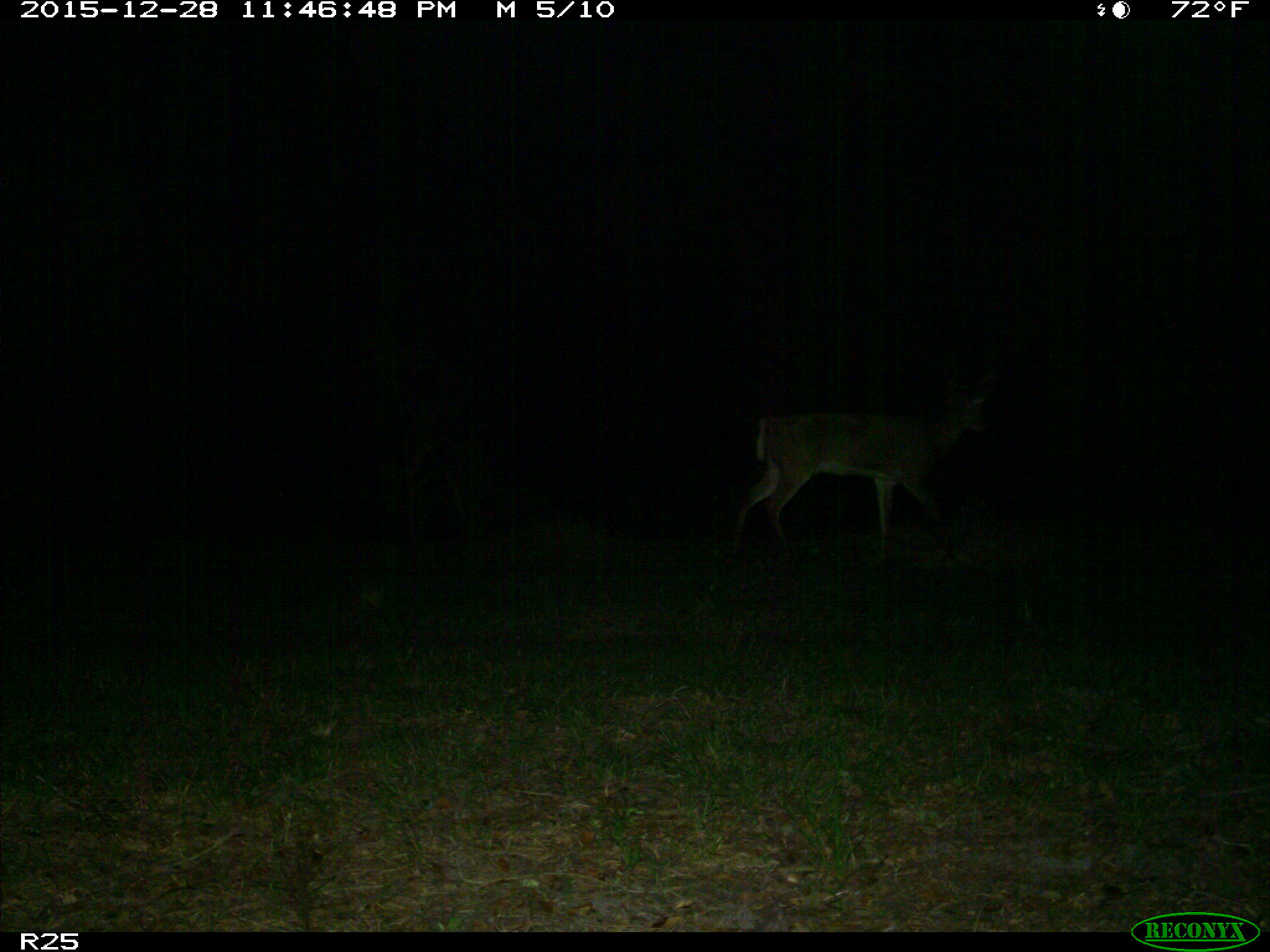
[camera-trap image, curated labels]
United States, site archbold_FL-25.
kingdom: Animalia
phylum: Chordata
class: Mammalia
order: Artiodactyla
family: Cervidae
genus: Odocoileus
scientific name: Odocoileus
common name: deer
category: unidentified deer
Unidentified deer (deer) (Odocoileus).